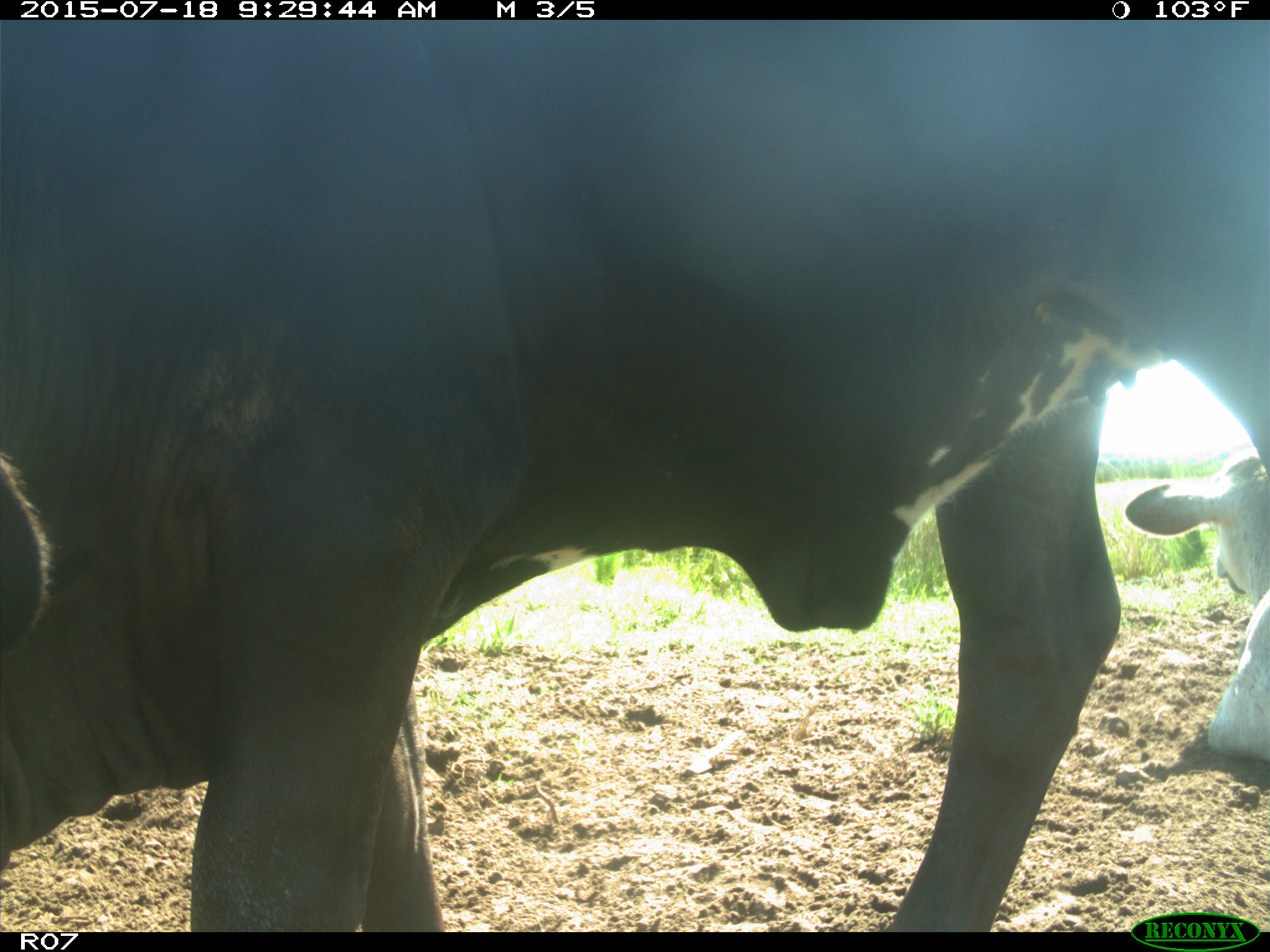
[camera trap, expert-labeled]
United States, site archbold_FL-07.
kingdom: Animalia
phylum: Chordata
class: Mammalia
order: Artiodactyla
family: Bovidae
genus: Bos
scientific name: Bos taurus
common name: domestic cow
Bos taurus (domestic cow).